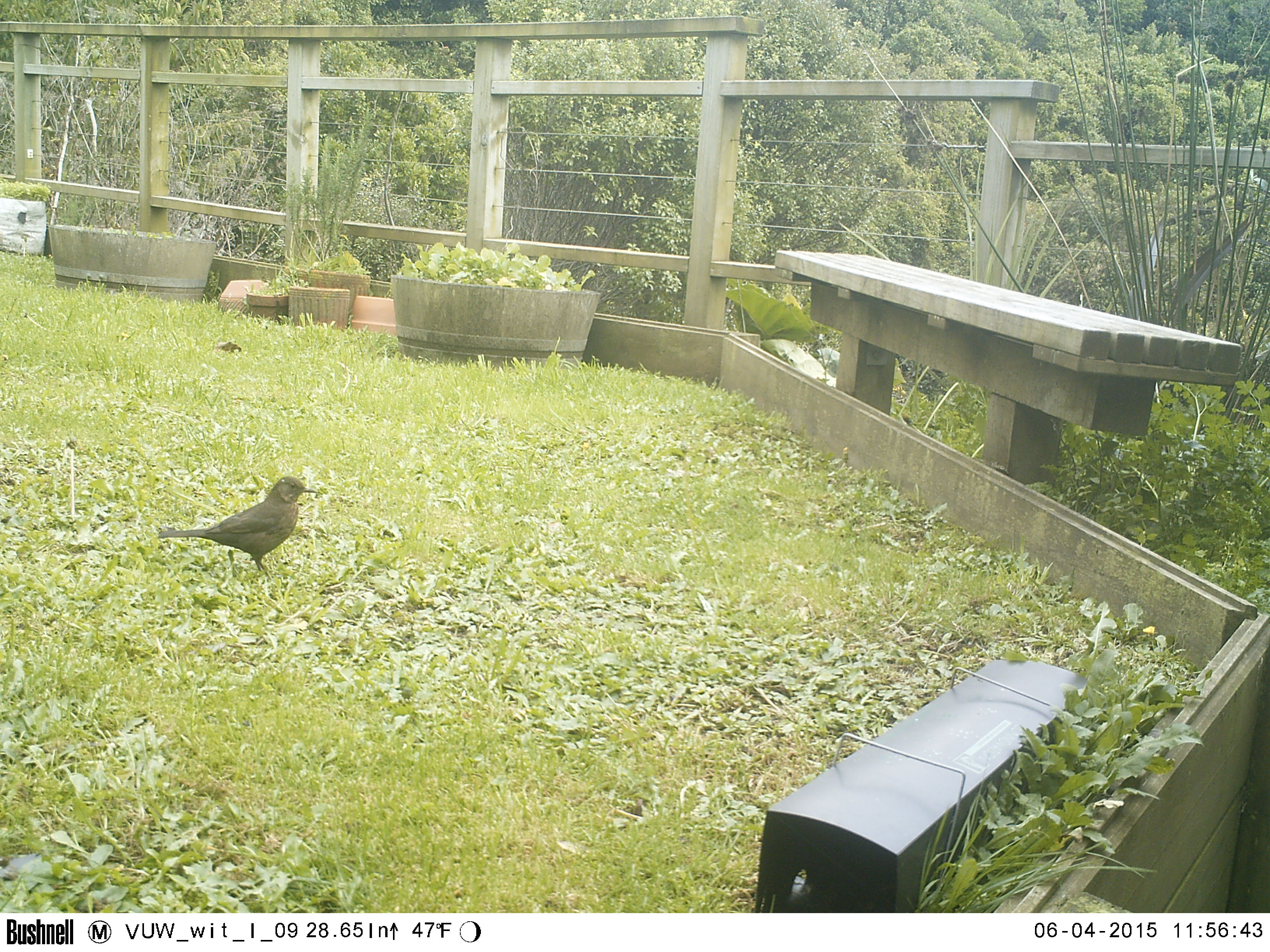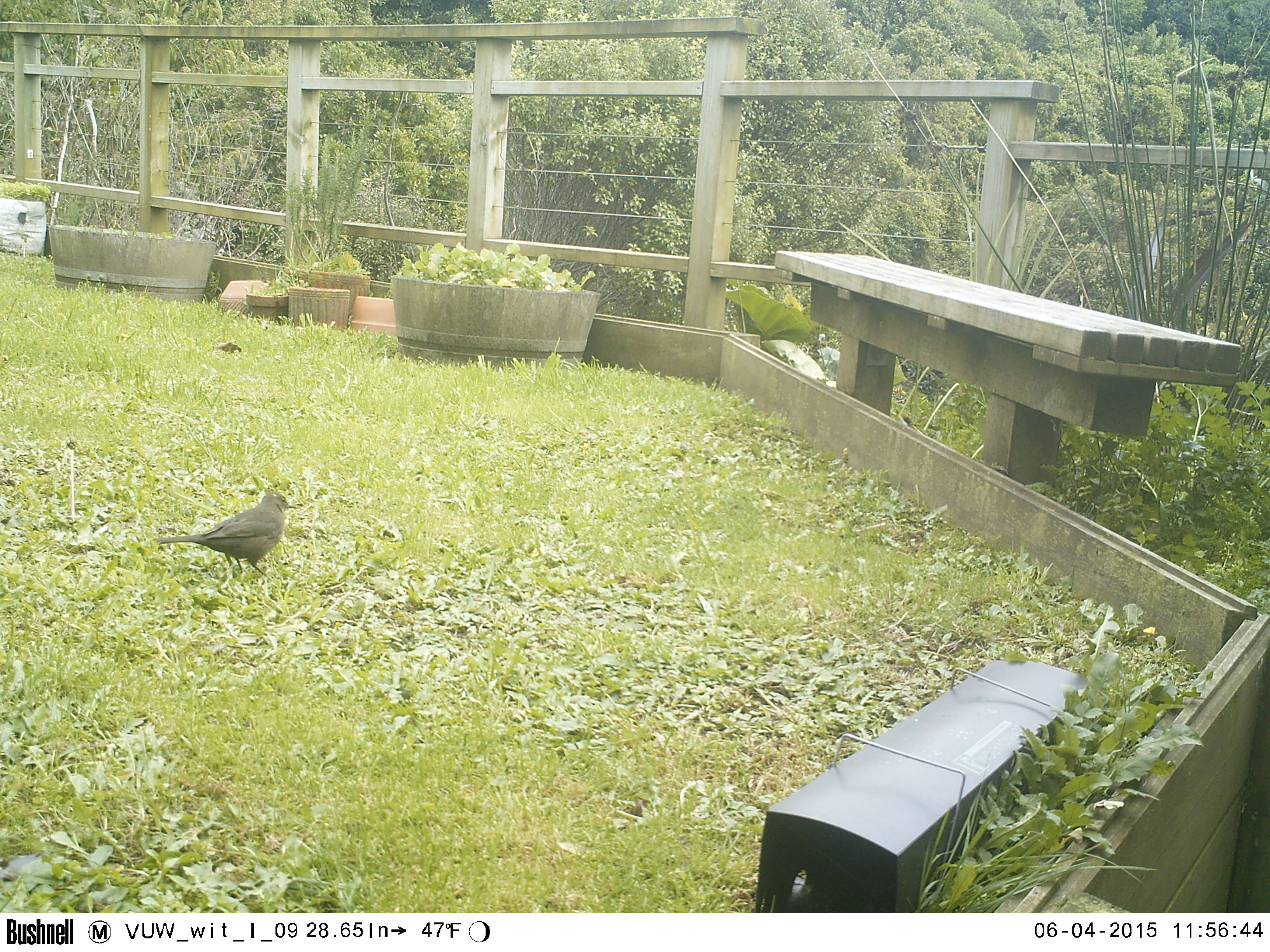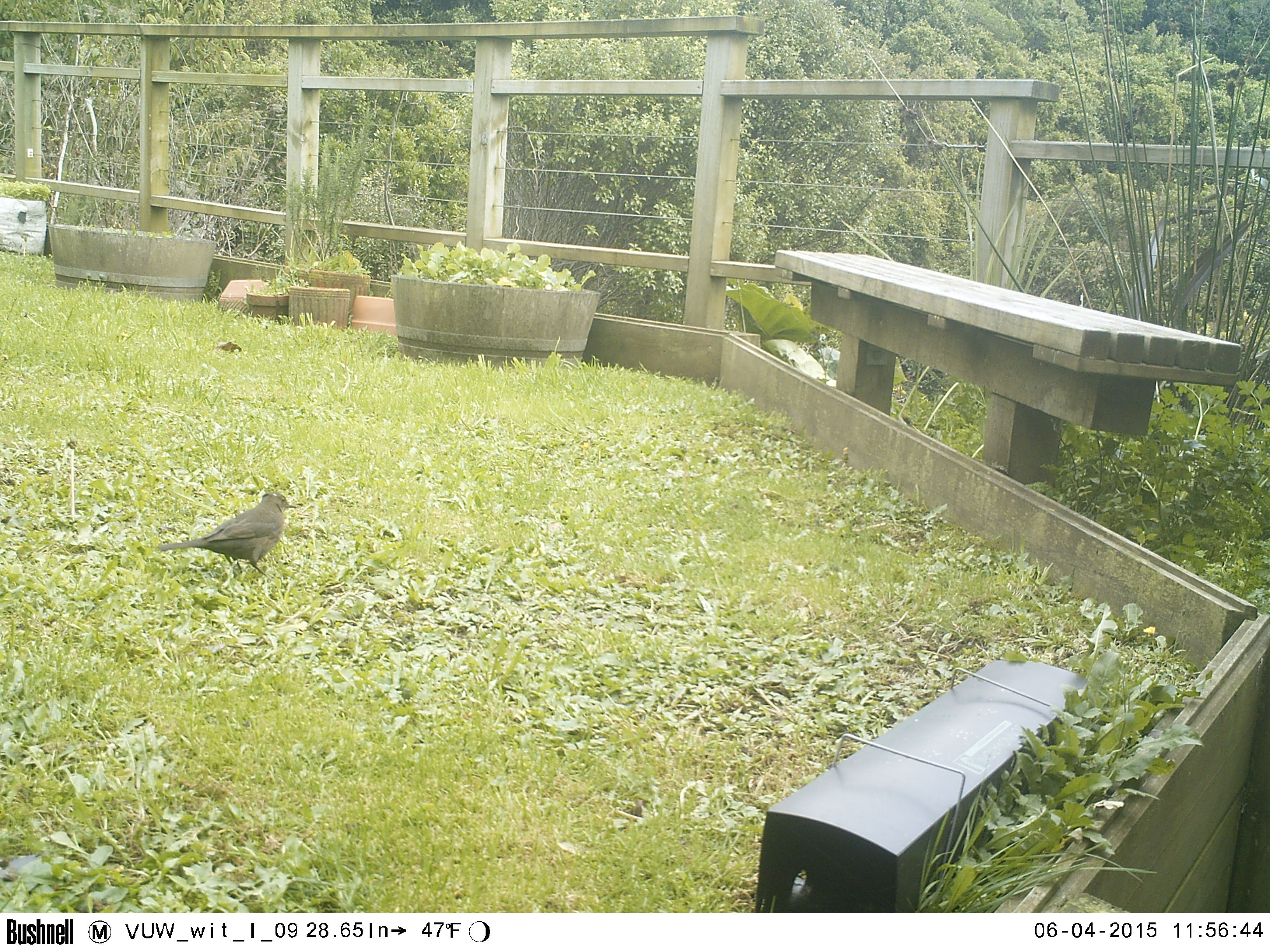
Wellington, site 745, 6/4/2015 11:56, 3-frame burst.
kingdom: Animalia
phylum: Chordata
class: Aves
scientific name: Aves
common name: bird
Bird (Aves).